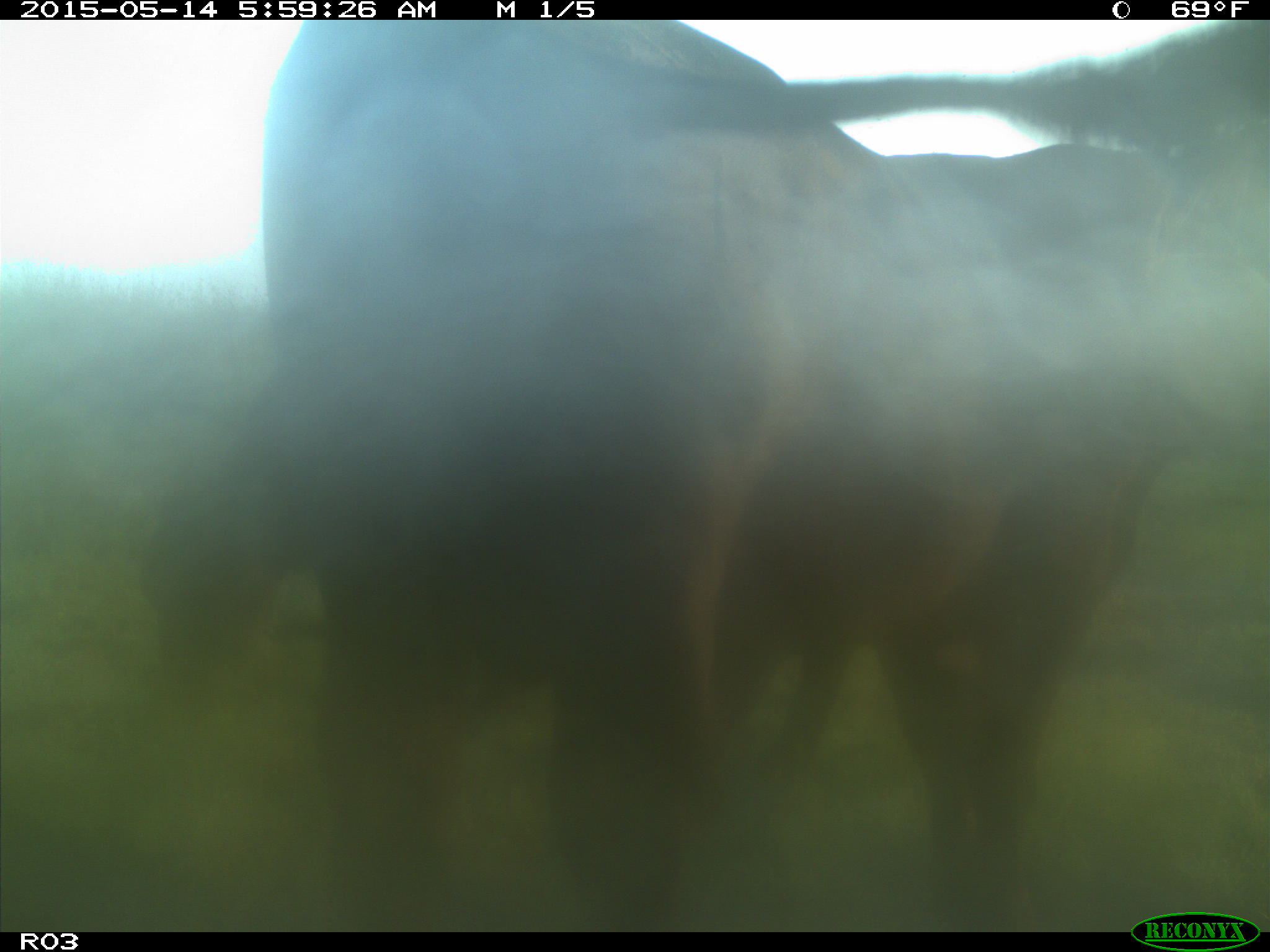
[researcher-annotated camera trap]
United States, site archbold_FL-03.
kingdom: Animalia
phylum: Chordata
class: Mammalia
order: Artiodactyla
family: Bovidae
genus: Bos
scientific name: Bos taurus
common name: domestic cow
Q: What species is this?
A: Bos taurus (domestic cow).